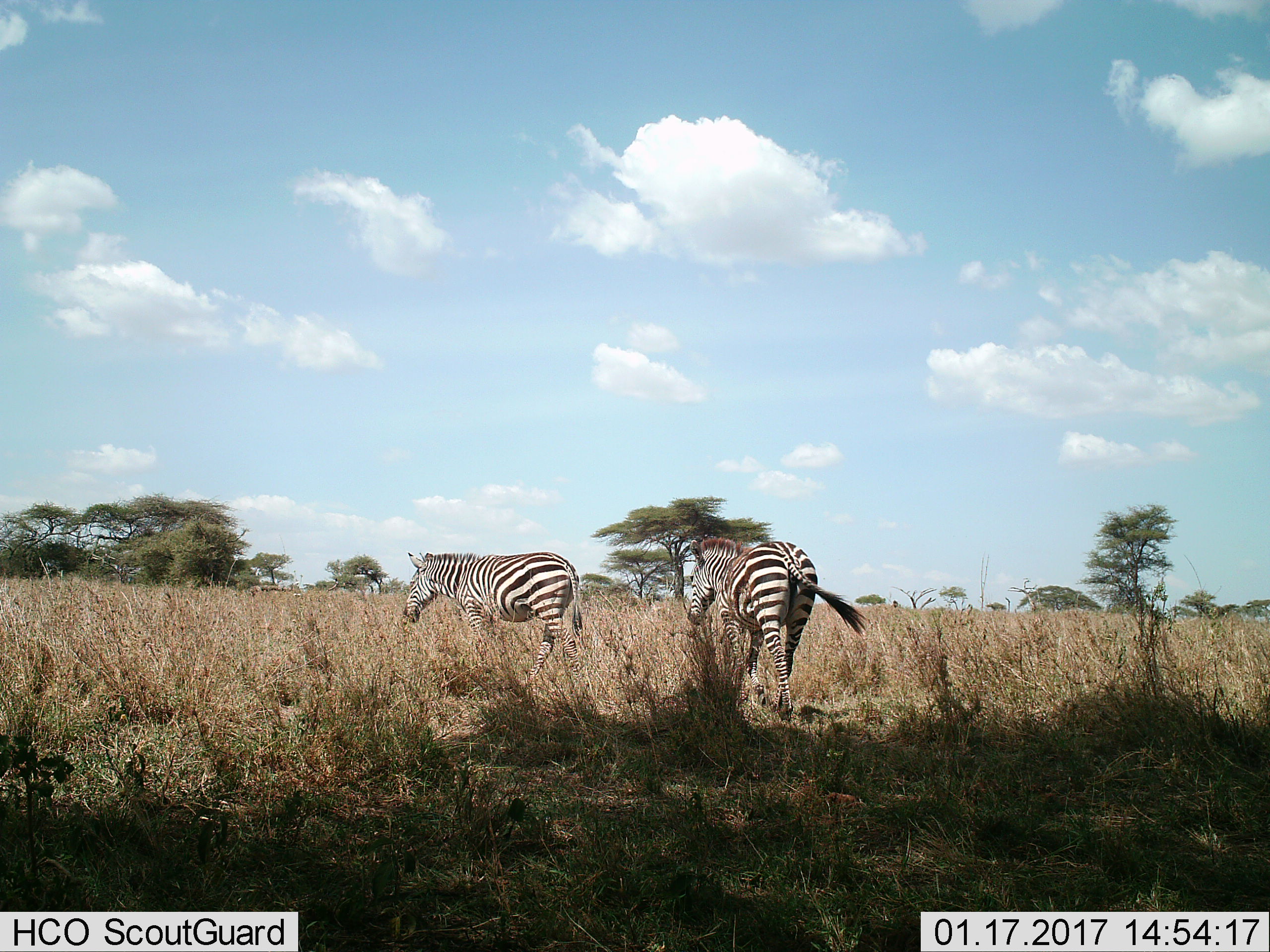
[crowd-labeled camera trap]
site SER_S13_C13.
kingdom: Animalia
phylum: Chordata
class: Mammalia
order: Perissodactyla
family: Equidae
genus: Equus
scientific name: Equus quagga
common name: plains zebra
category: zebraplains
Zebraplains (plains zebra) (Equus quagga), count 2. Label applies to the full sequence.